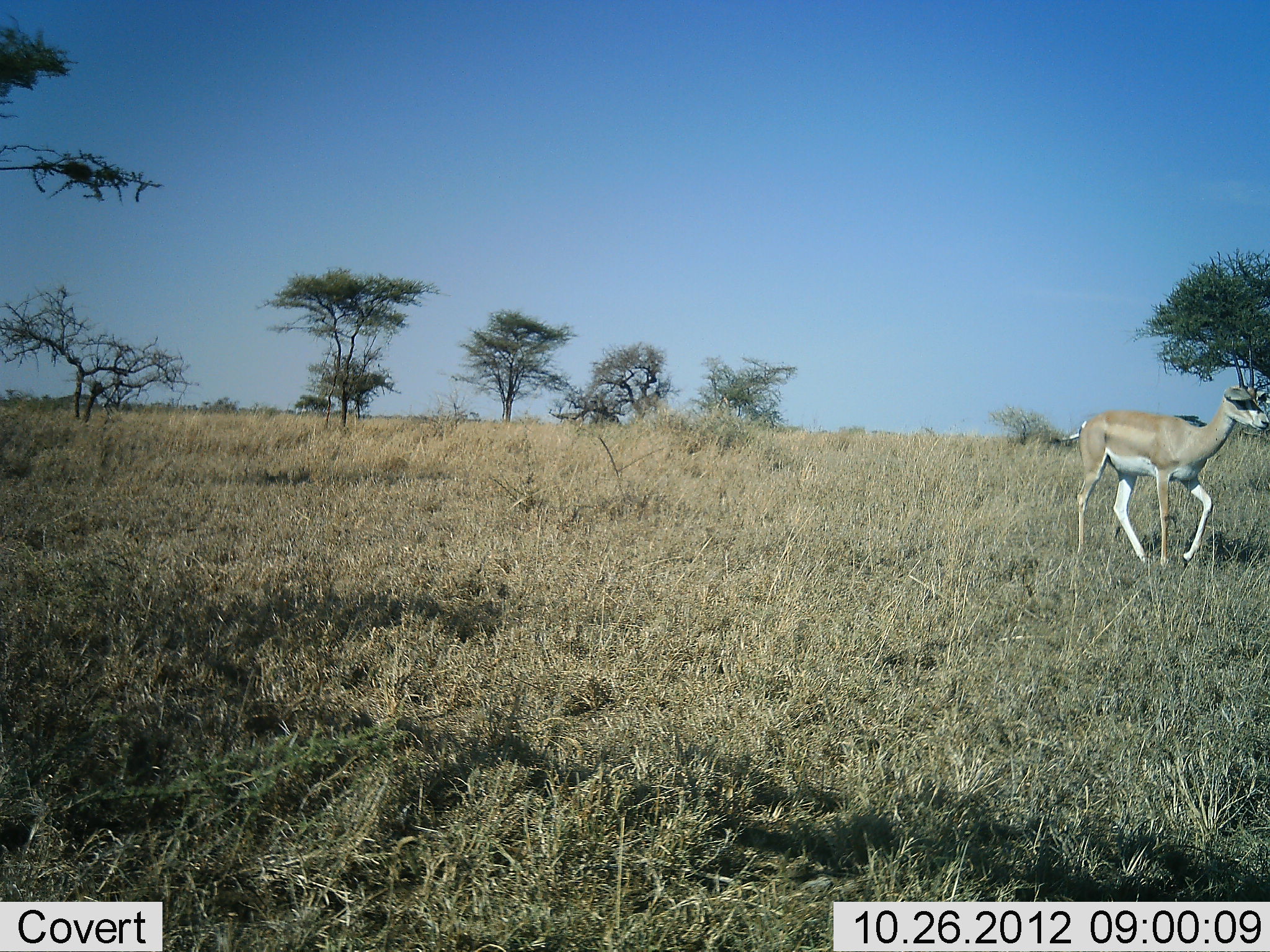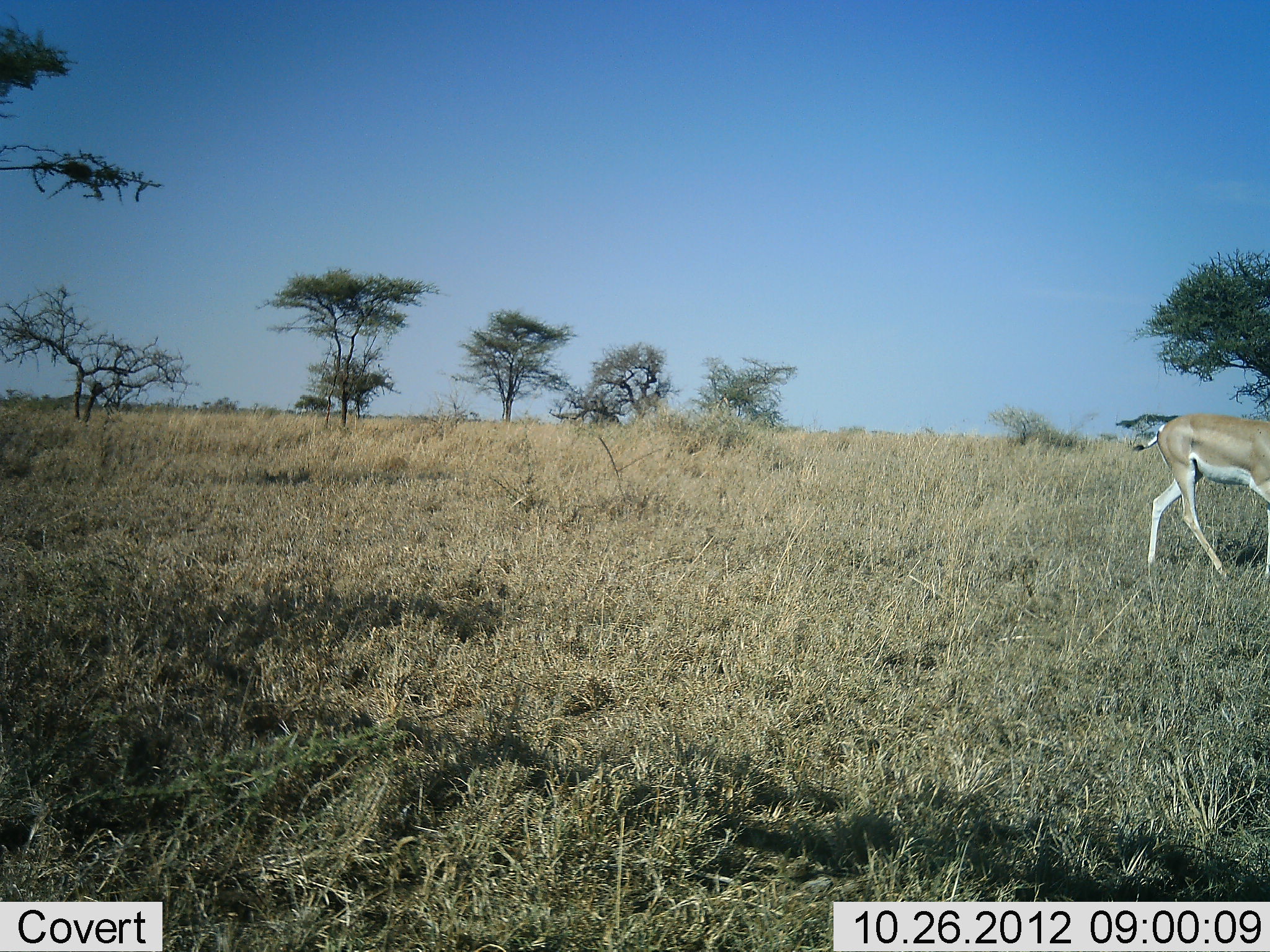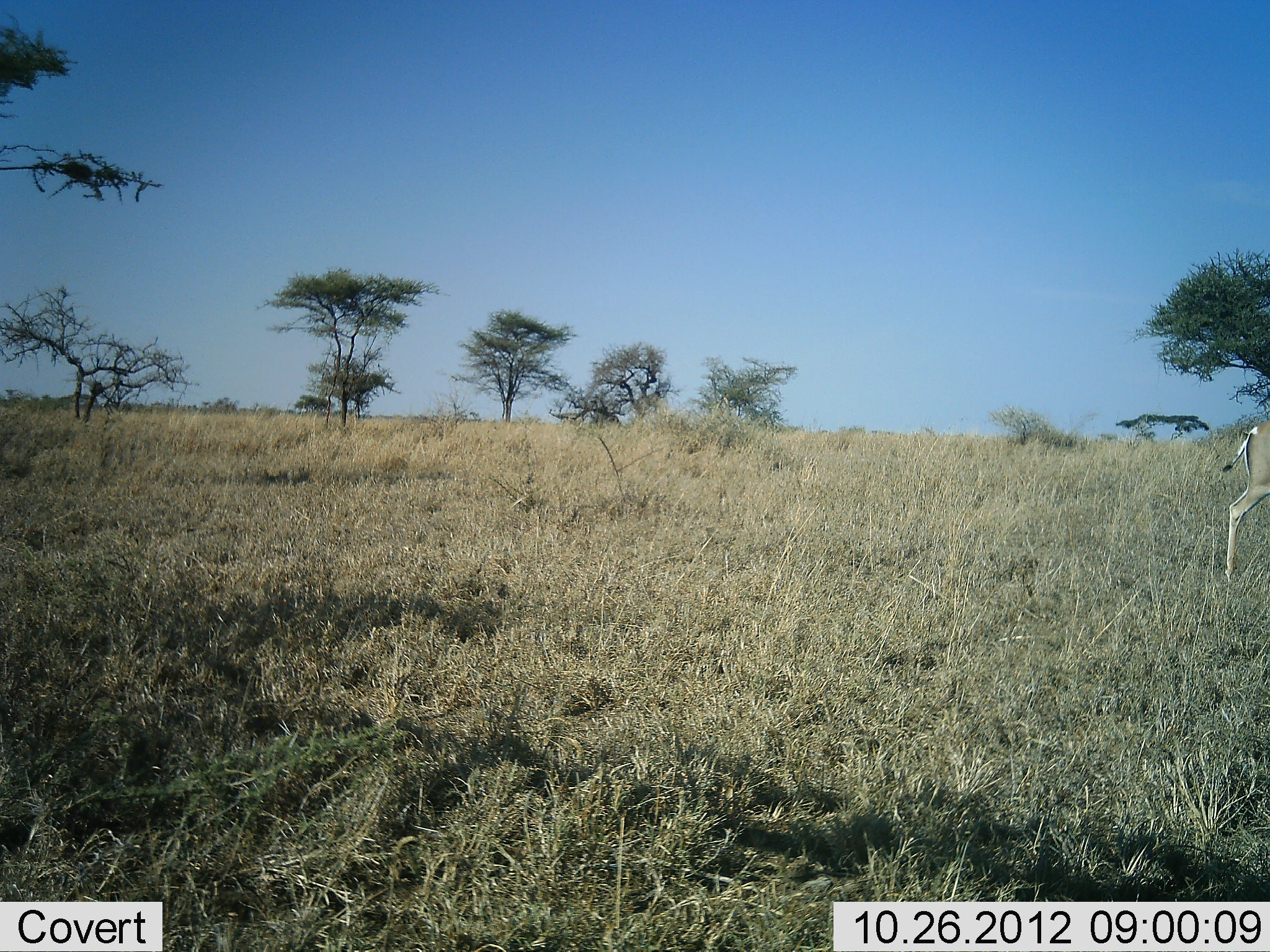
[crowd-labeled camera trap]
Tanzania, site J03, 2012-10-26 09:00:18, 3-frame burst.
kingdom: Animalia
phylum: Chordata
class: Mammalia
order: Artiodactyla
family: Bovidae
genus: Nanger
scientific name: Nanger granti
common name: grant's gazelle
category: gazellegrants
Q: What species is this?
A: Gazellegrants (grant's gazelle) (Nanger granti).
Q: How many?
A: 1.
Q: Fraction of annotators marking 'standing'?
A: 0%.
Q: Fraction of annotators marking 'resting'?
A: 0%.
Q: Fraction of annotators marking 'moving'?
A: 100%.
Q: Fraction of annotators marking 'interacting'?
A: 0%.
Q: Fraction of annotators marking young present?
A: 0%.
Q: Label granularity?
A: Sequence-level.